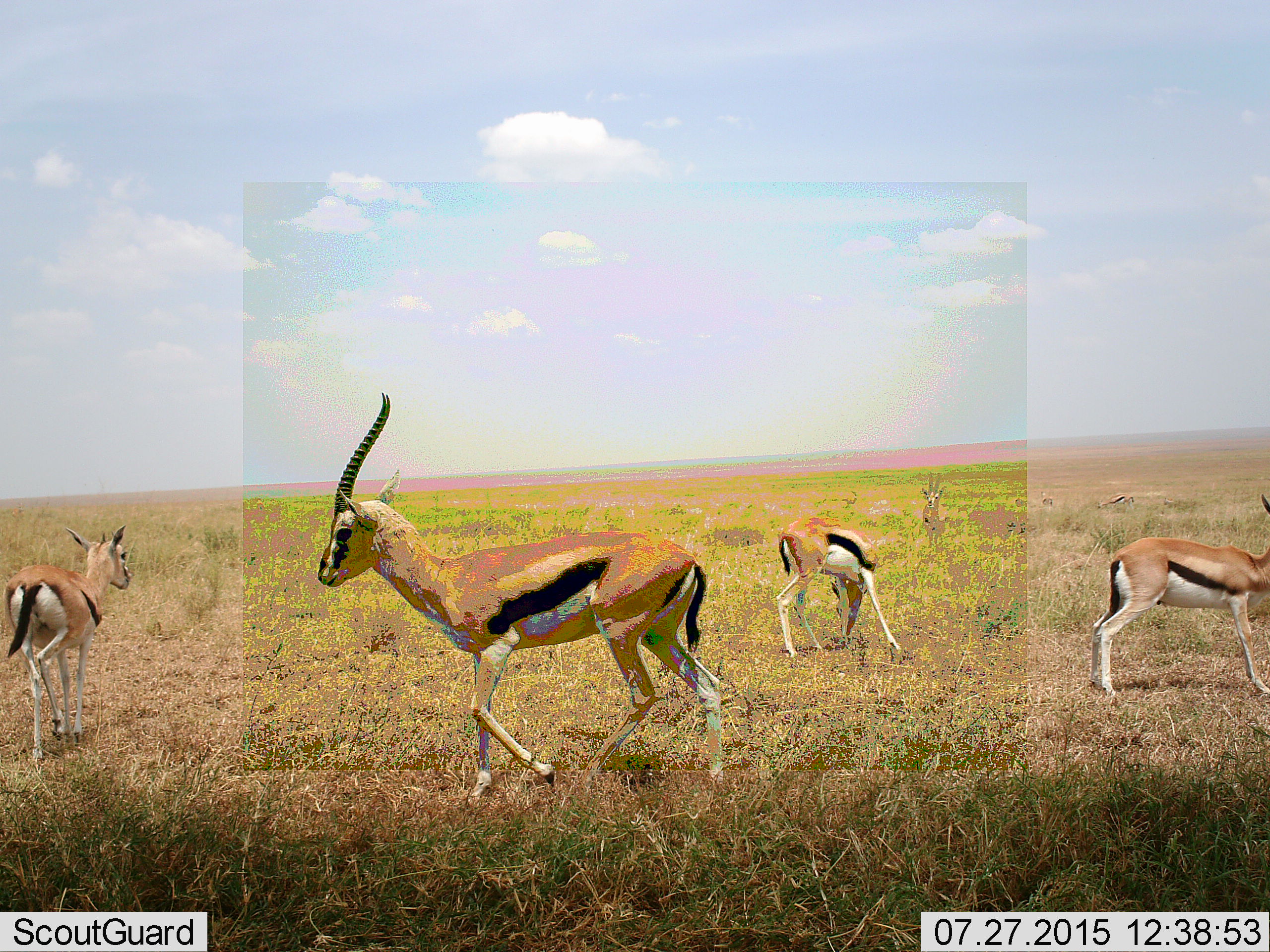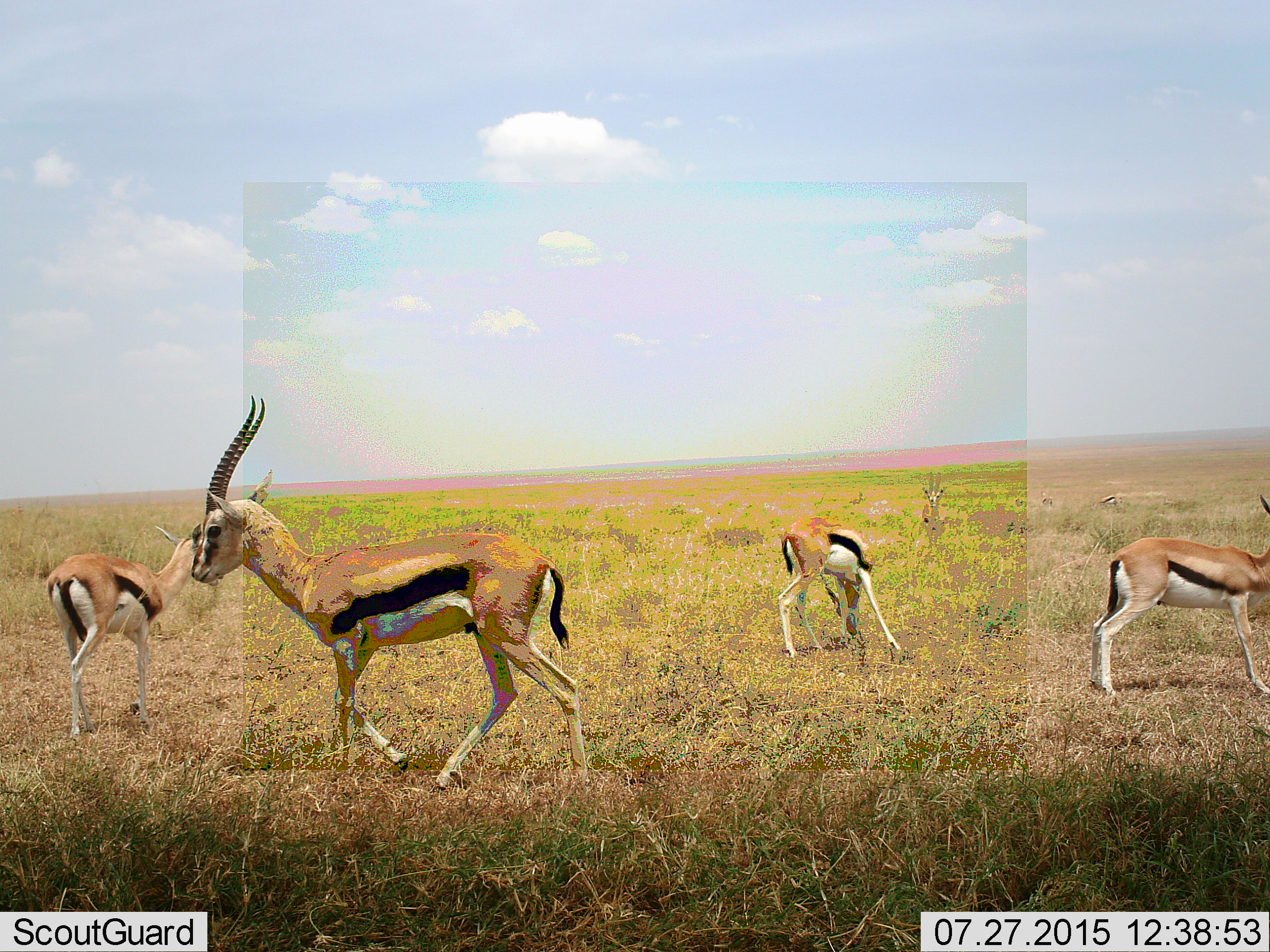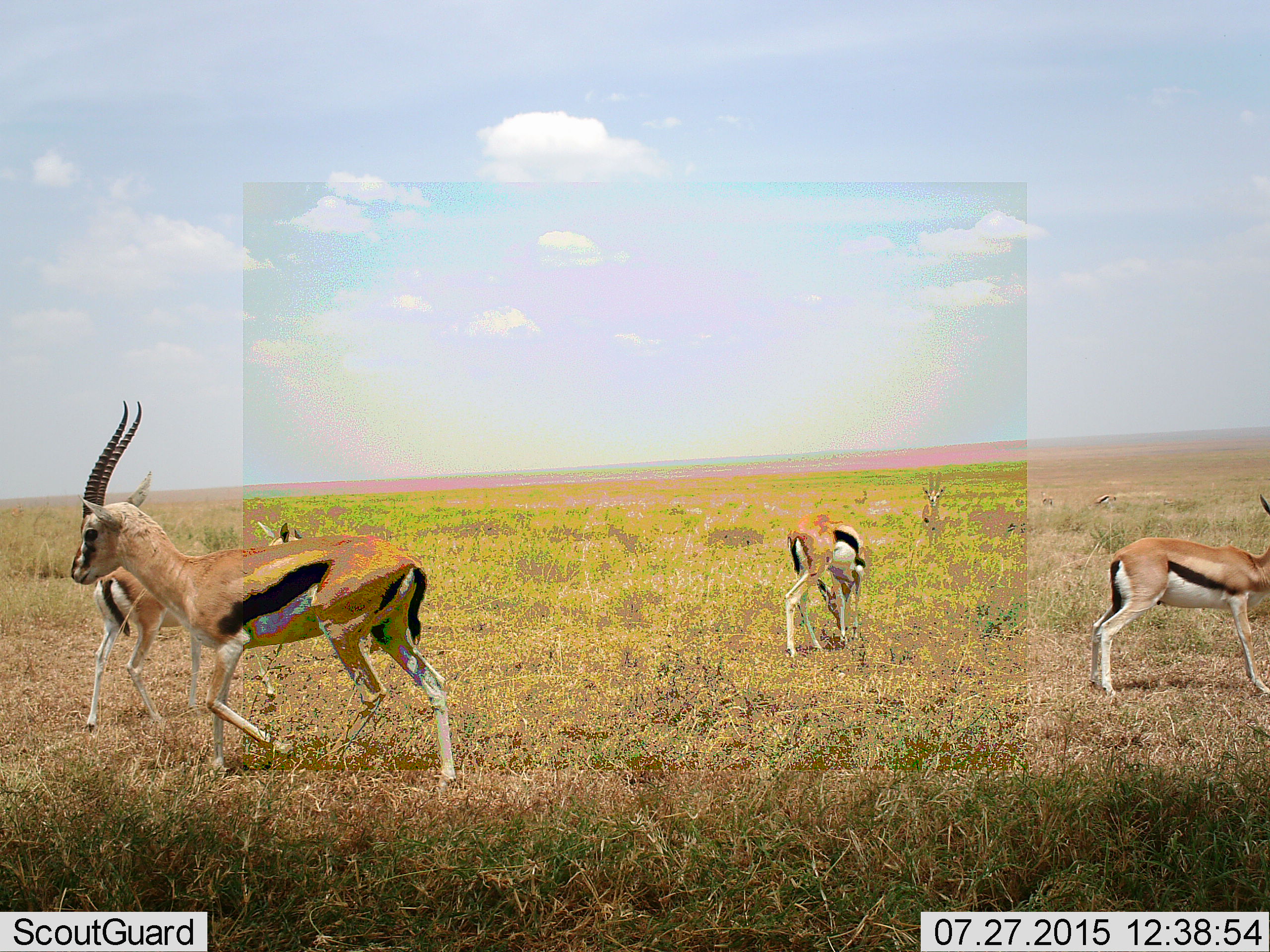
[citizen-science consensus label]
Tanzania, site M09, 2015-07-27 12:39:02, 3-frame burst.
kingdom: Animalia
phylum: Chordata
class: Mammalia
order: Artiodactyla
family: Bovidae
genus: Eudorcas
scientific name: Eudorcas thomsonii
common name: thomson's gazelle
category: gazellethomsons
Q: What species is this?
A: Gazellethomsons (thomson's gazelle) (Eudorcas thomsonii).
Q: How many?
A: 6.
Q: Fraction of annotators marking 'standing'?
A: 80%.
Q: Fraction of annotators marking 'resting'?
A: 0%.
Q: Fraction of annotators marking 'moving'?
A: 80%.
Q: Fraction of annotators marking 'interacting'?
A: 0%.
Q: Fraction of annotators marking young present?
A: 20%.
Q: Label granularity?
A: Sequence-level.